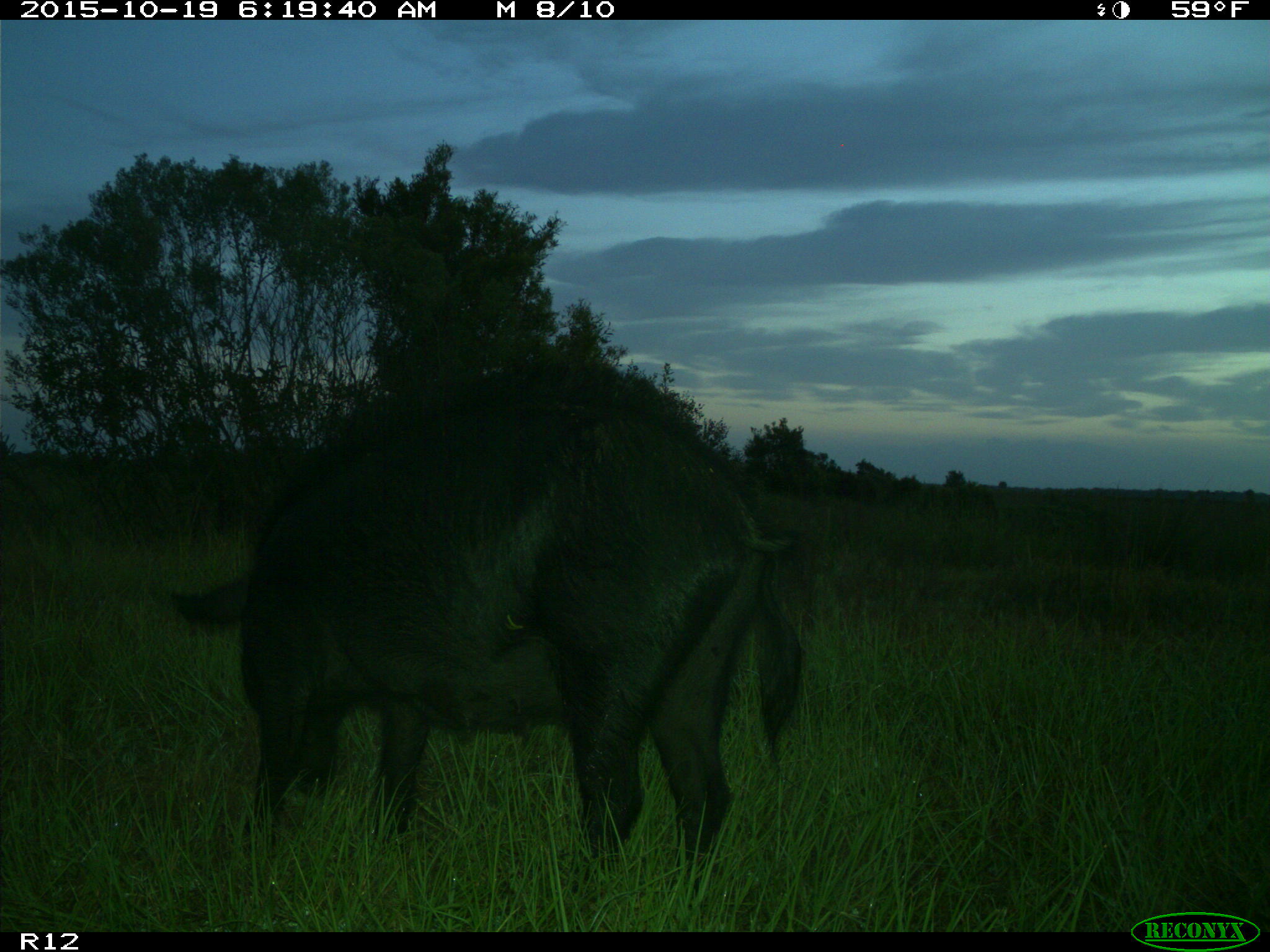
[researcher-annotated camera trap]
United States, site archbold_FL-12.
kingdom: Animalia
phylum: Chordata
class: Mammalia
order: Artiodactyla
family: Suidae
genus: Sus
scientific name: Sus scrofa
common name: wild boar